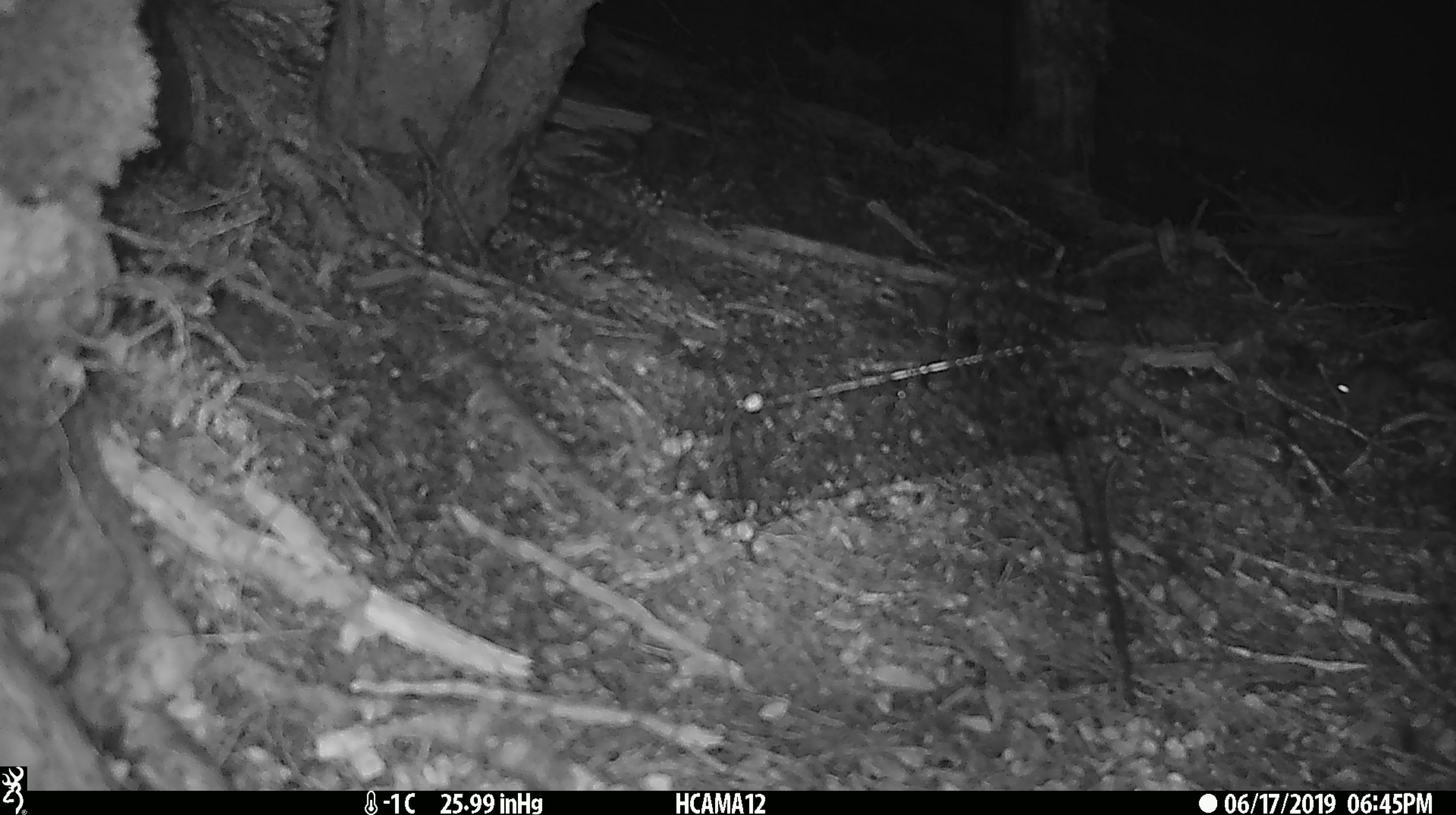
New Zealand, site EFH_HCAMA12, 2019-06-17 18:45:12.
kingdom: Animalia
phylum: Chordata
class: Mammalia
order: Rodentia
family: Muridae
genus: Mus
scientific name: Mus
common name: mouse